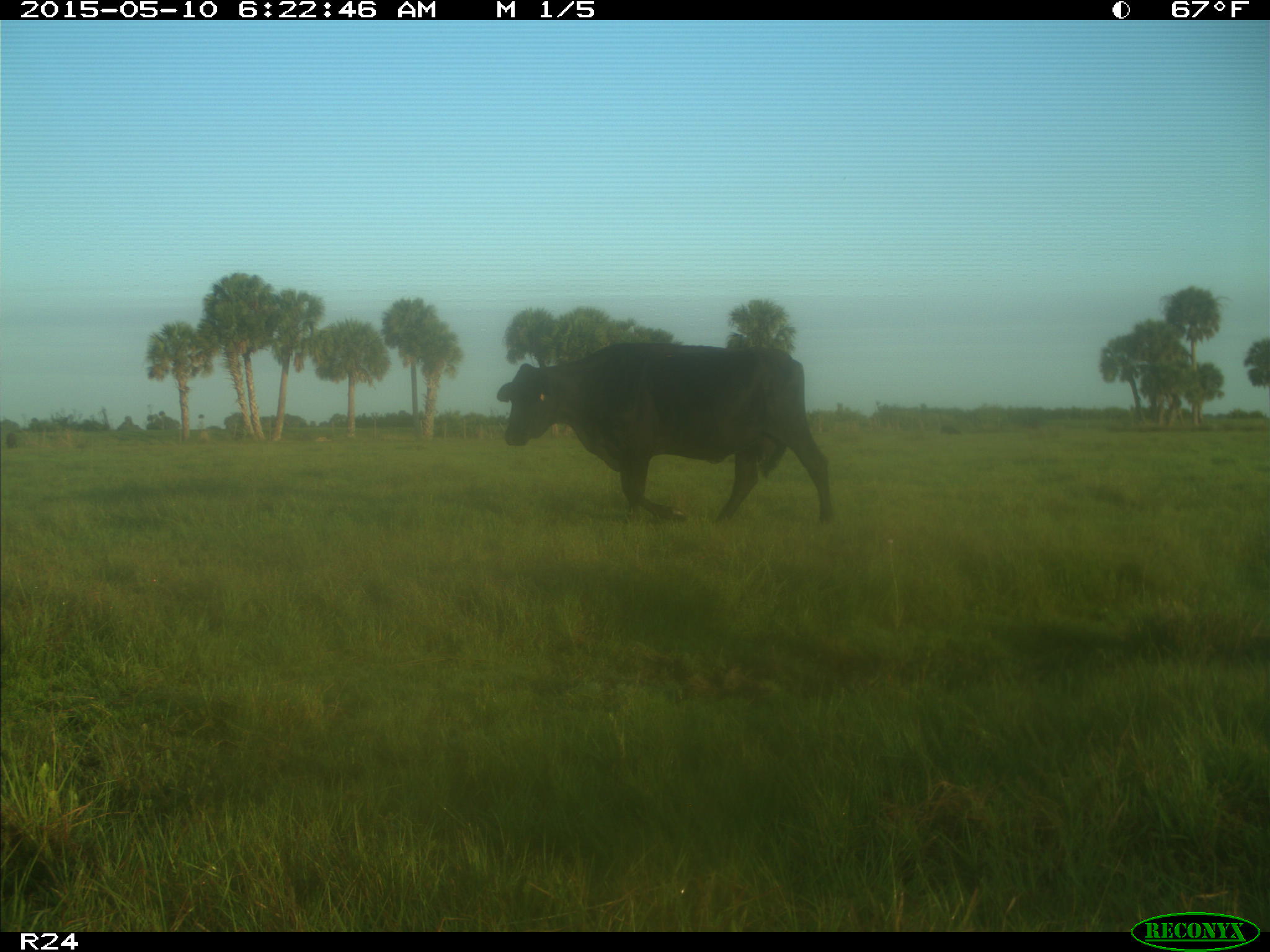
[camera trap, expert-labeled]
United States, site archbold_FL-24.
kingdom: Animalia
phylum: Chordata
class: Mammalia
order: Artiodactyla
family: Bovidae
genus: Bos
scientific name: Bos taurus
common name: domestic cow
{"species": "Bos taurus (domestic cow)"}